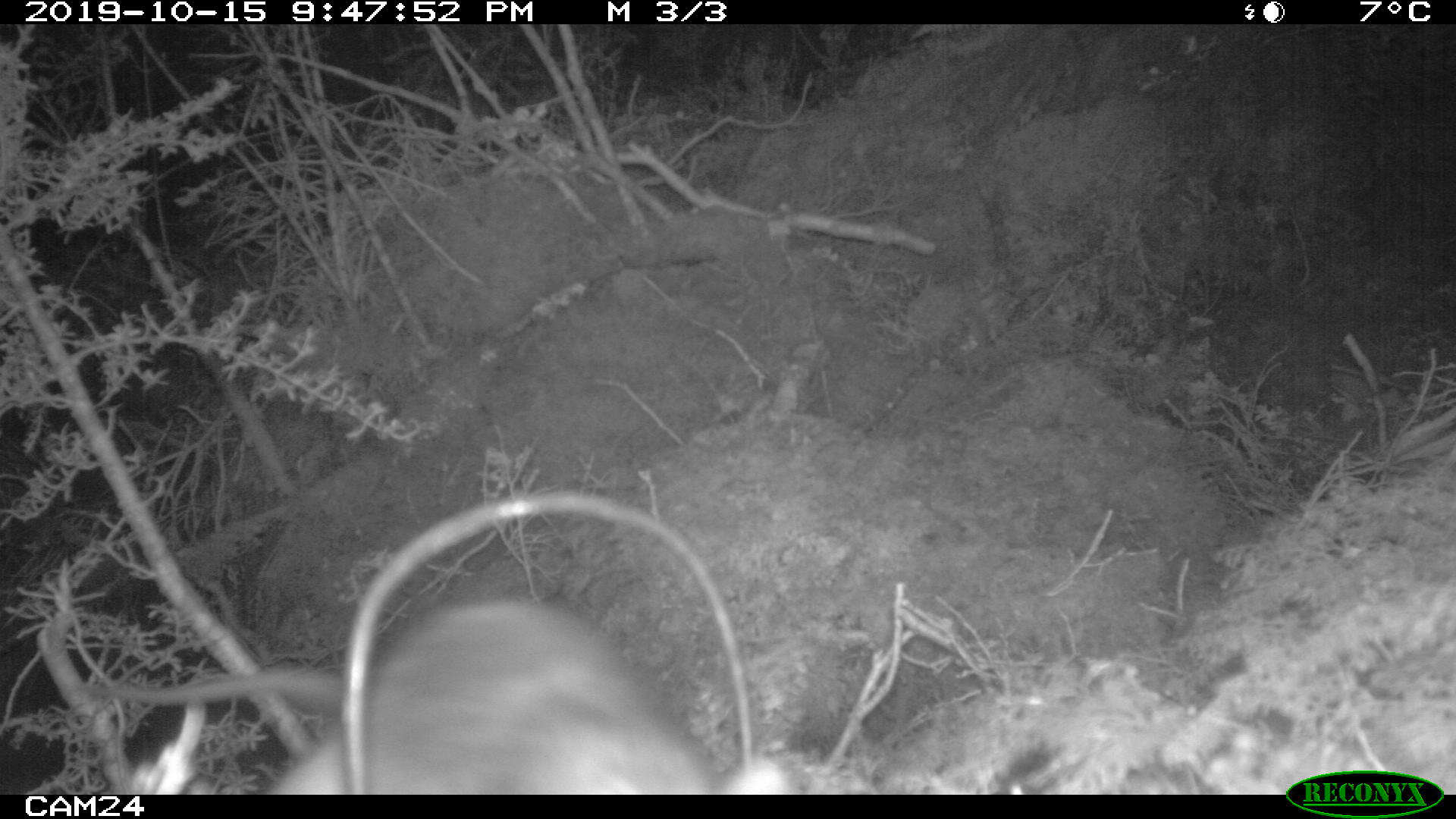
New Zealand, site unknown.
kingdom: Animalia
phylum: Chordata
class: Mammalia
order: Rodentia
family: Muridae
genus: Rattus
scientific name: Rattus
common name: rat